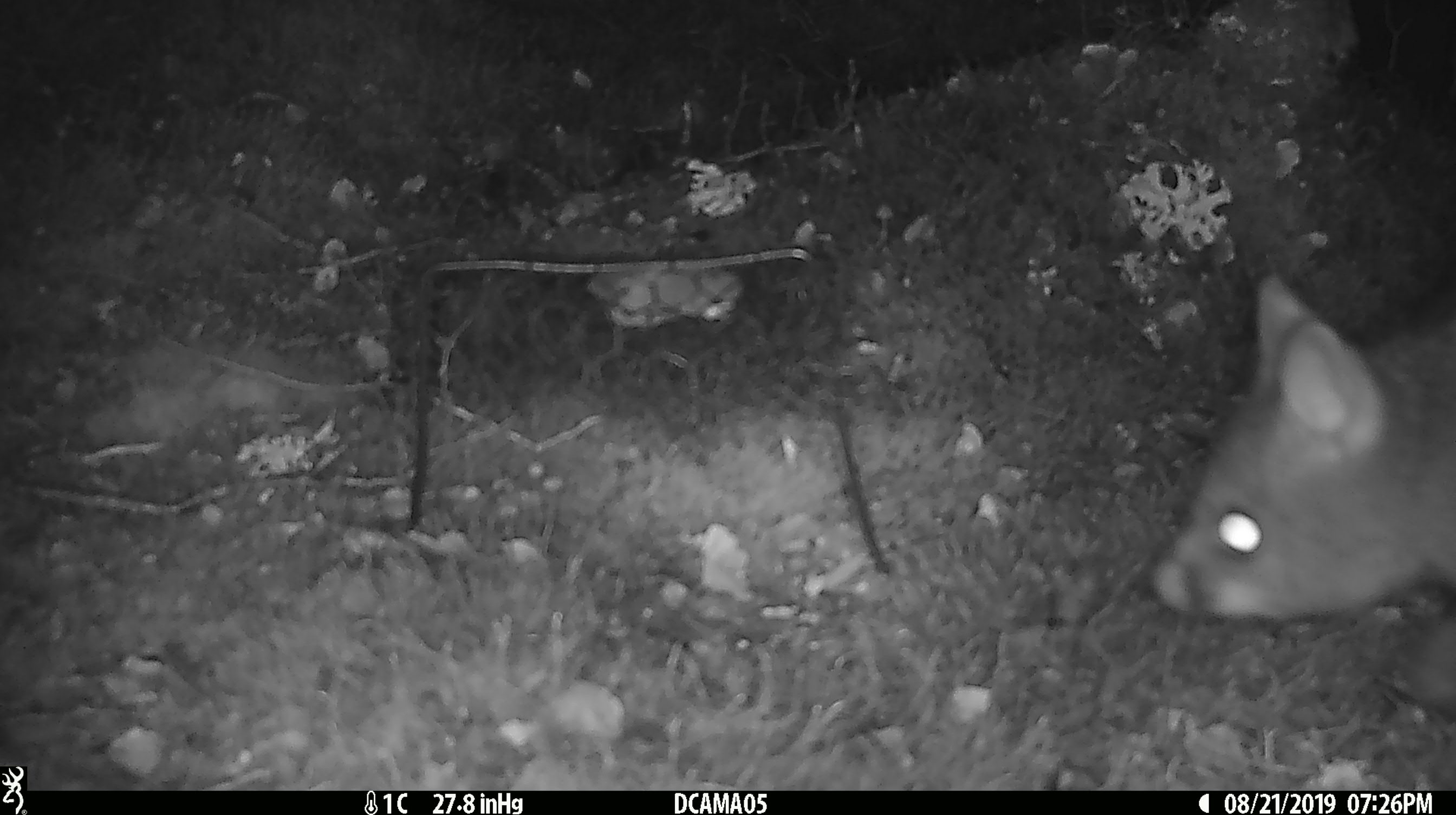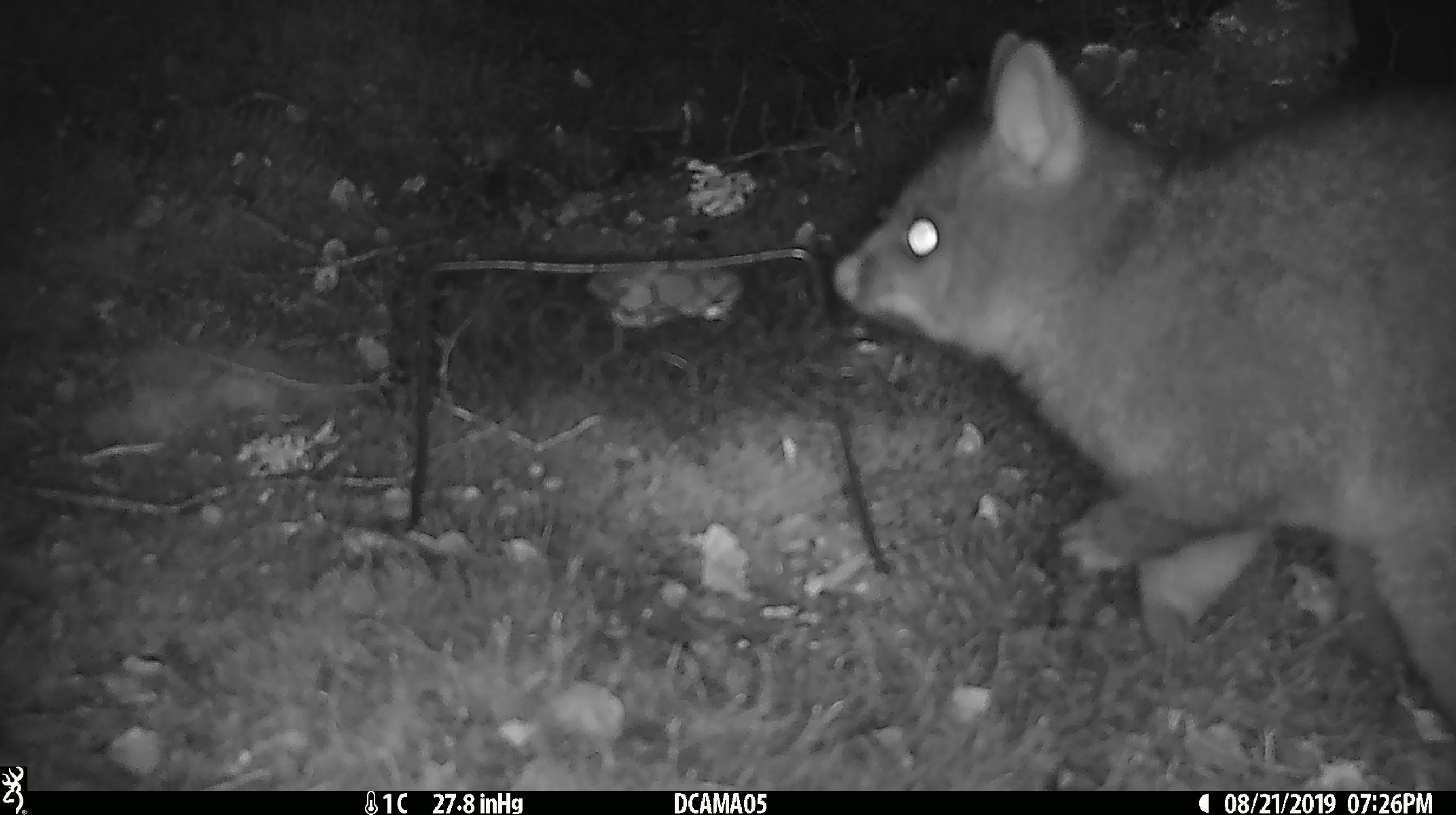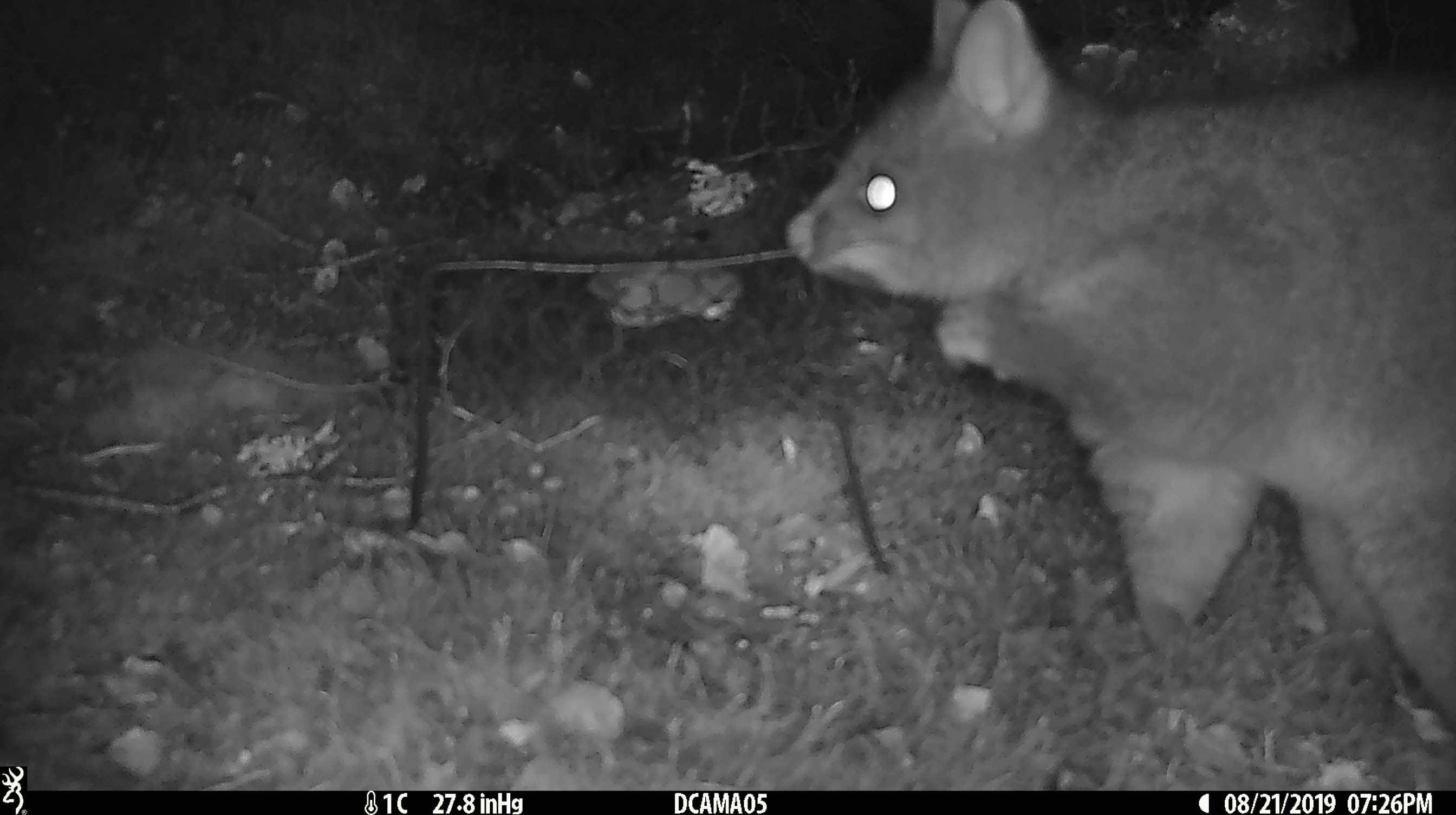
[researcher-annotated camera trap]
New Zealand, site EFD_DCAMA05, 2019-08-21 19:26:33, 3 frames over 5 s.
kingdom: Animalia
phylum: Chordata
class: Mammalia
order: Diprotodontia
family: Phalangeridae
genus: Trichosurus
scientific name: Trichosurus vulpecula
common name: common brushtail possum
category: possum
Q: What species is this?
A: Possum (common brushtail possum) (Trichosurus vulpecula).